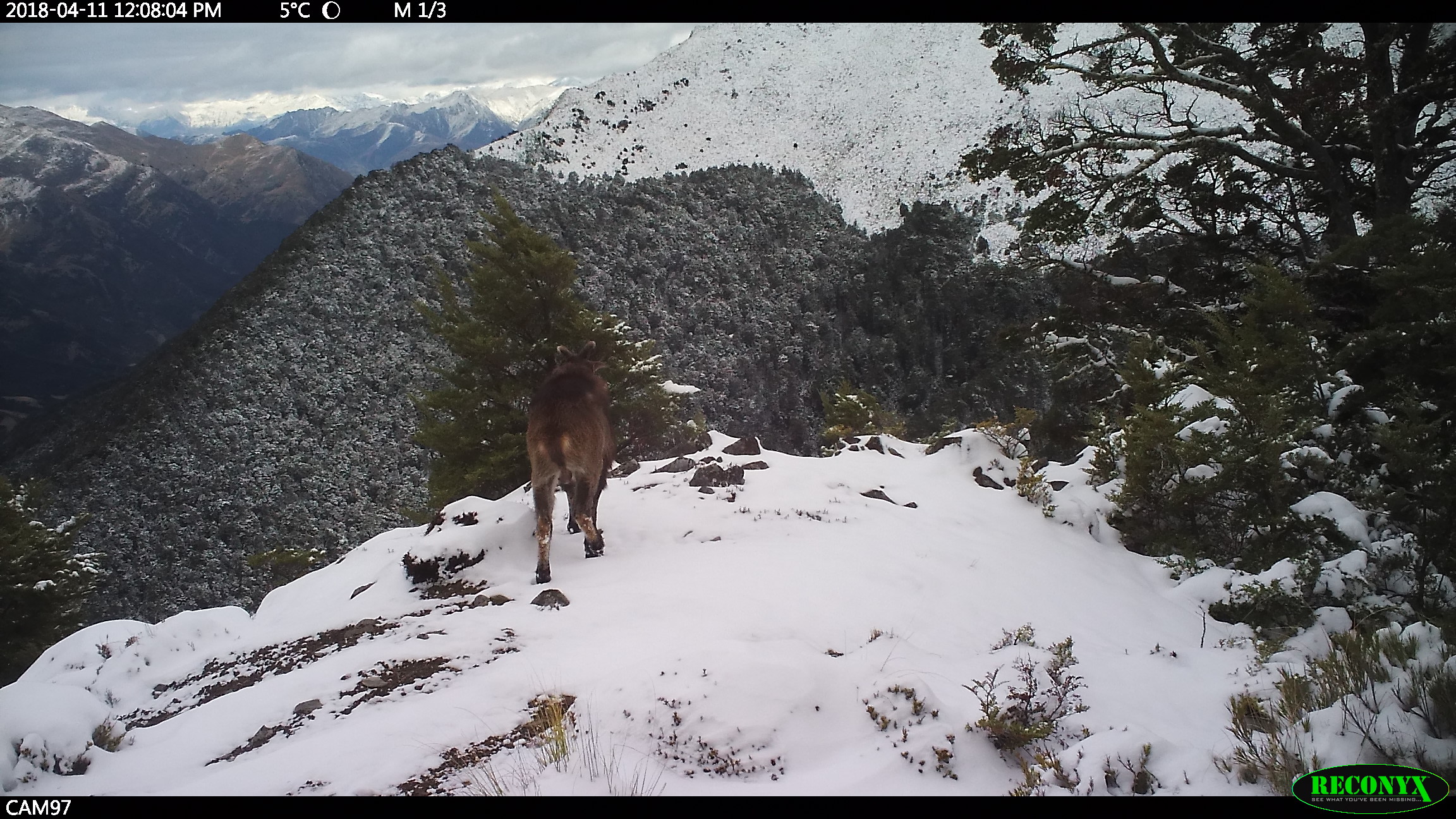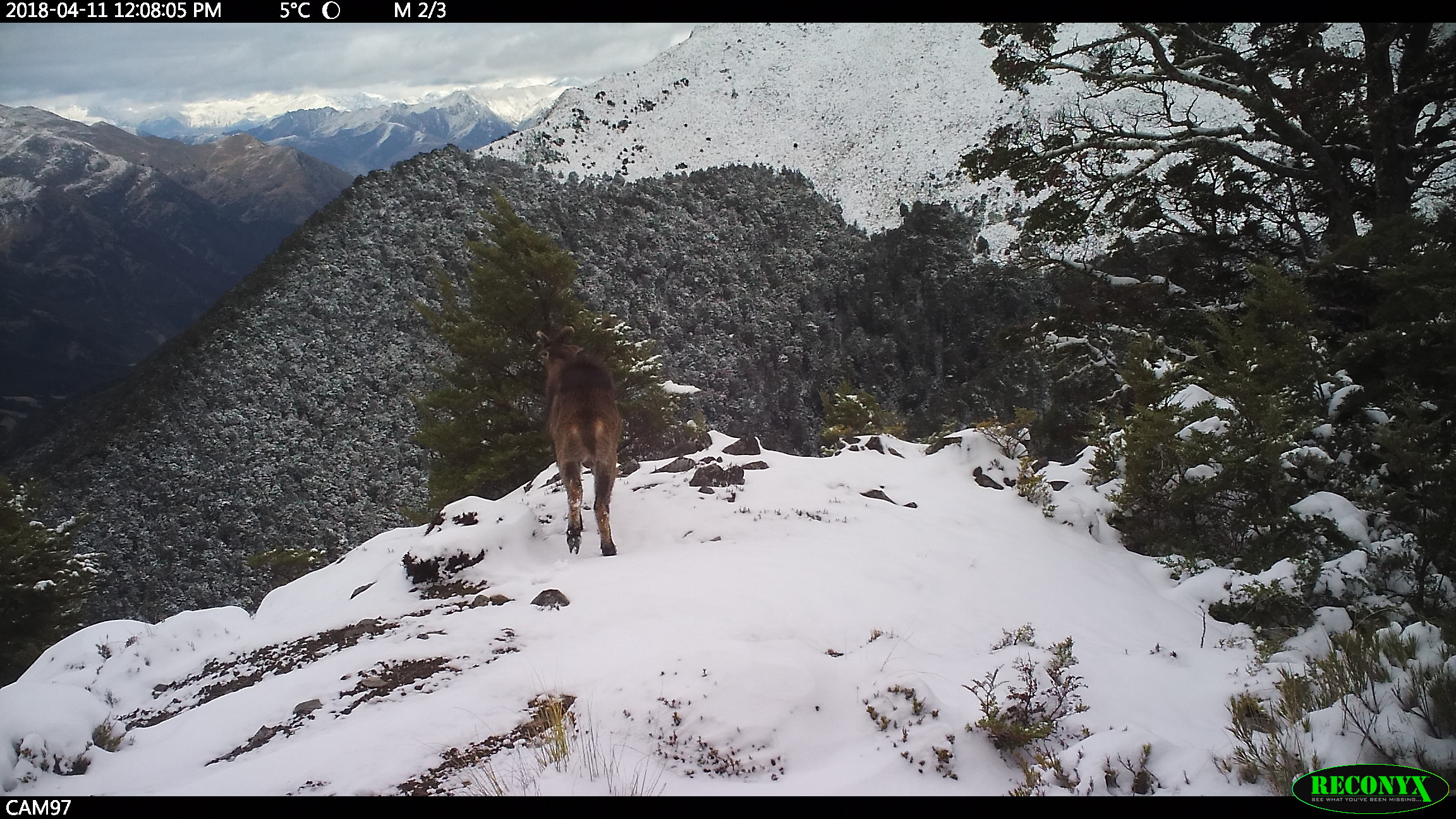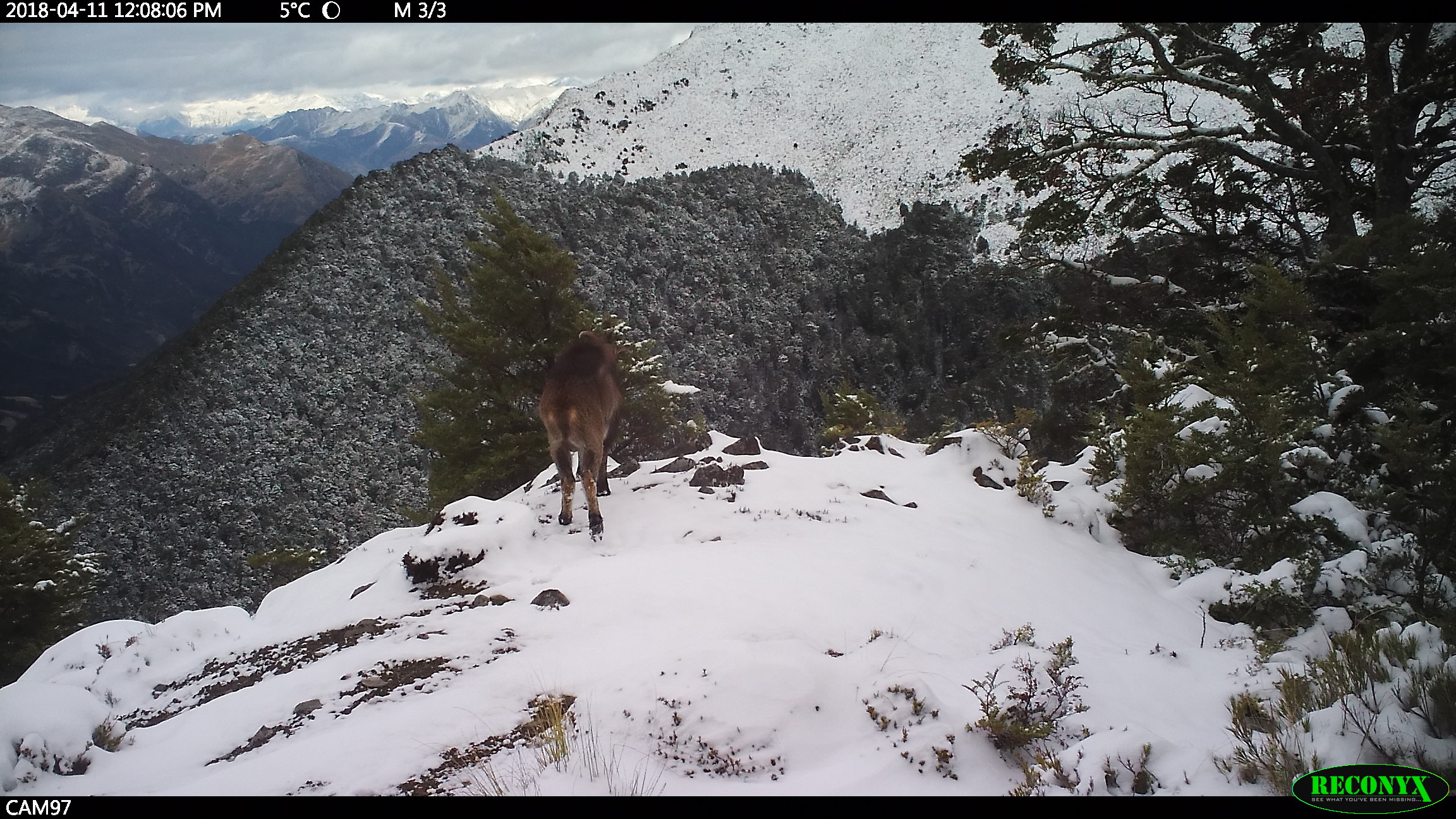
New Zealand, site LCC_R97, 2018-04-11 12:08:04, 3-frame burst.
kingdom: Animalia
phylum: Chordata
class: Mammalia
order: Artiodactyla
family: Bovidae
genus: Nilgiritragus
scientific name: Nilgiritragus hylocrius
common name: tahr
Tahr (Nilgiritragus hylocrius).